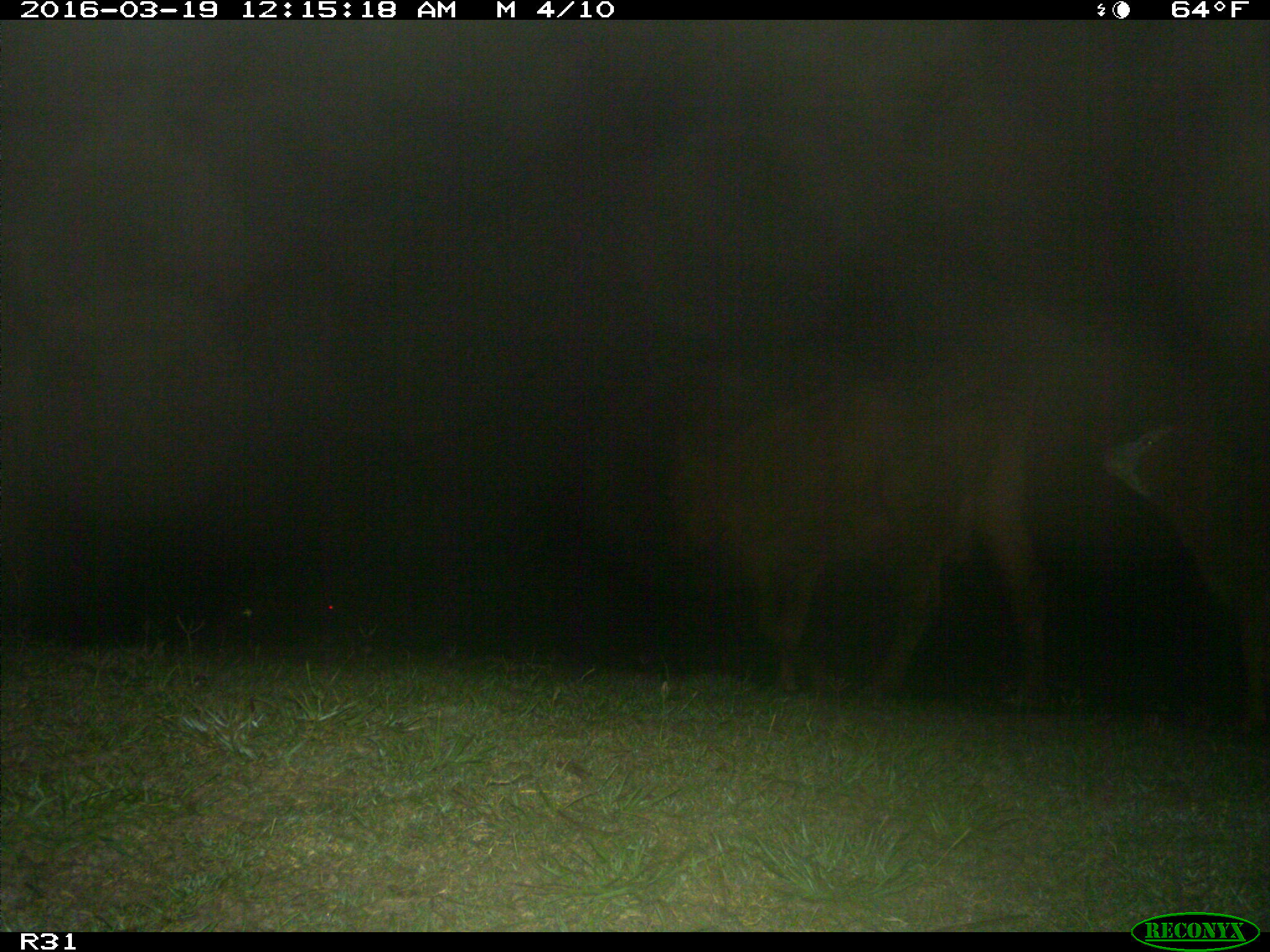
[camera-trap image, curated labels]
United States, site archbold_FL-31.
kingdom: Animalia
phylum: Chordata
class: Mammalia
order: Artiodactyla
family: Bovidae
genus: Bos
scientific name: Bos taurus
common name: domestic cow